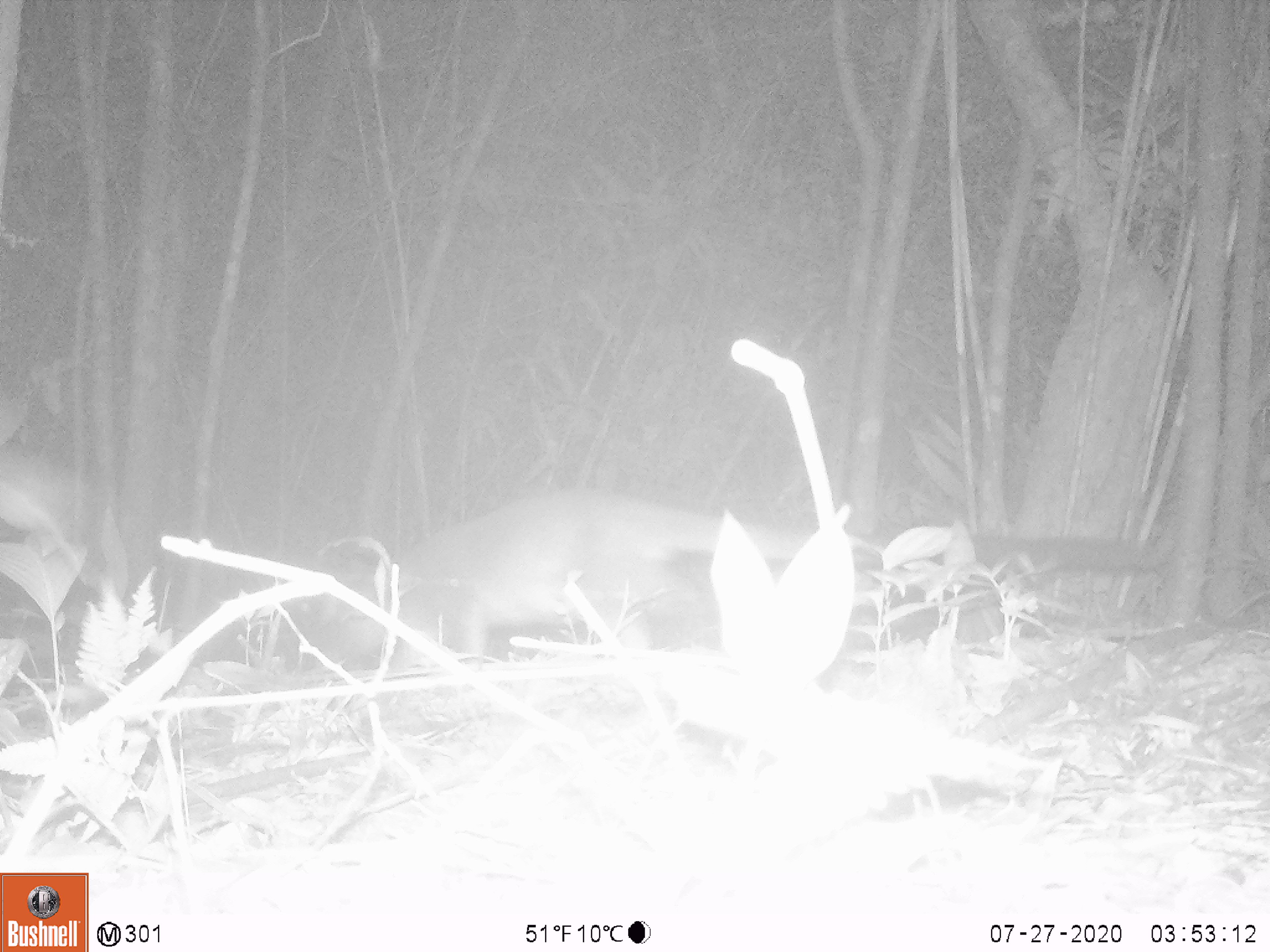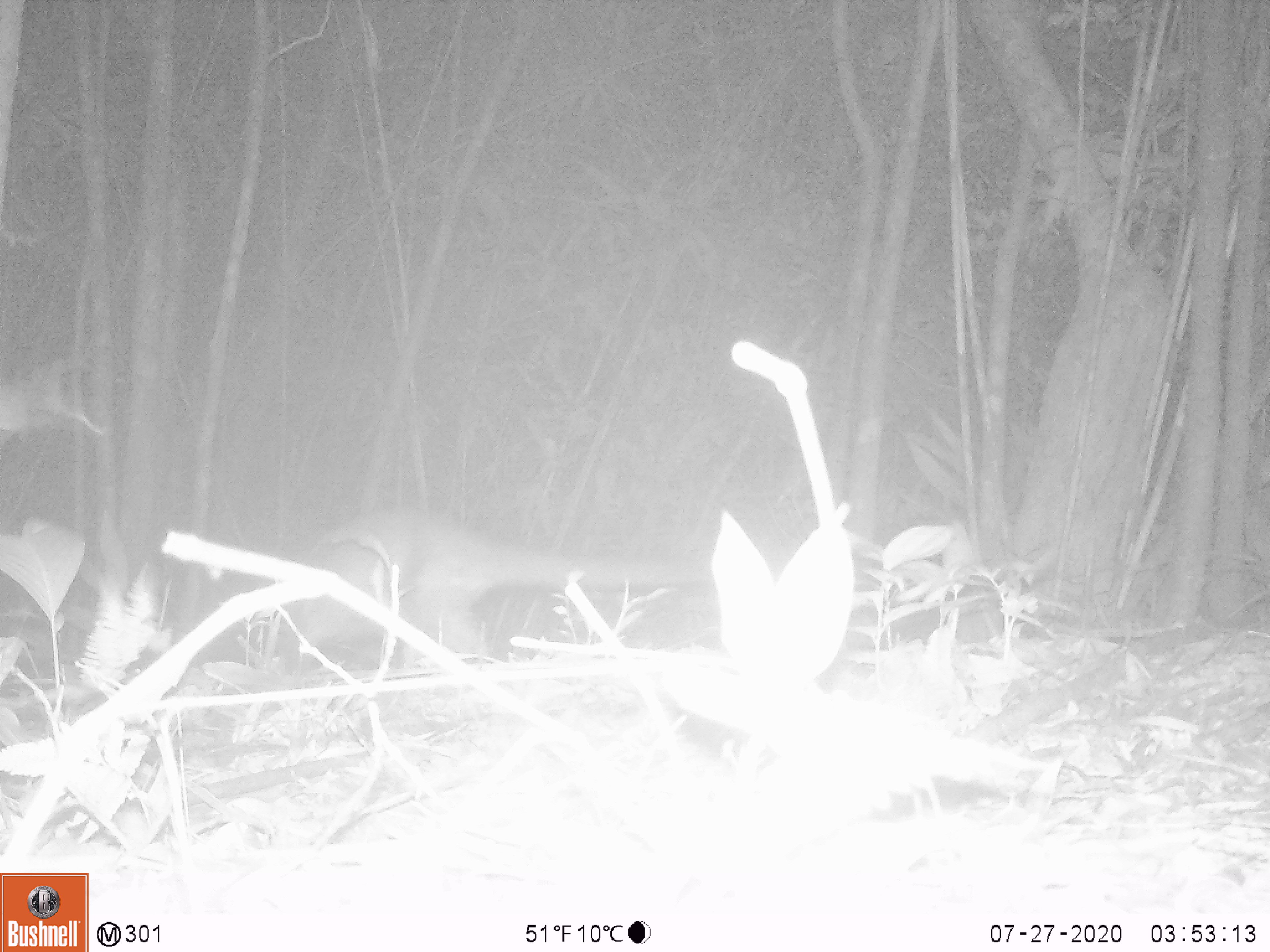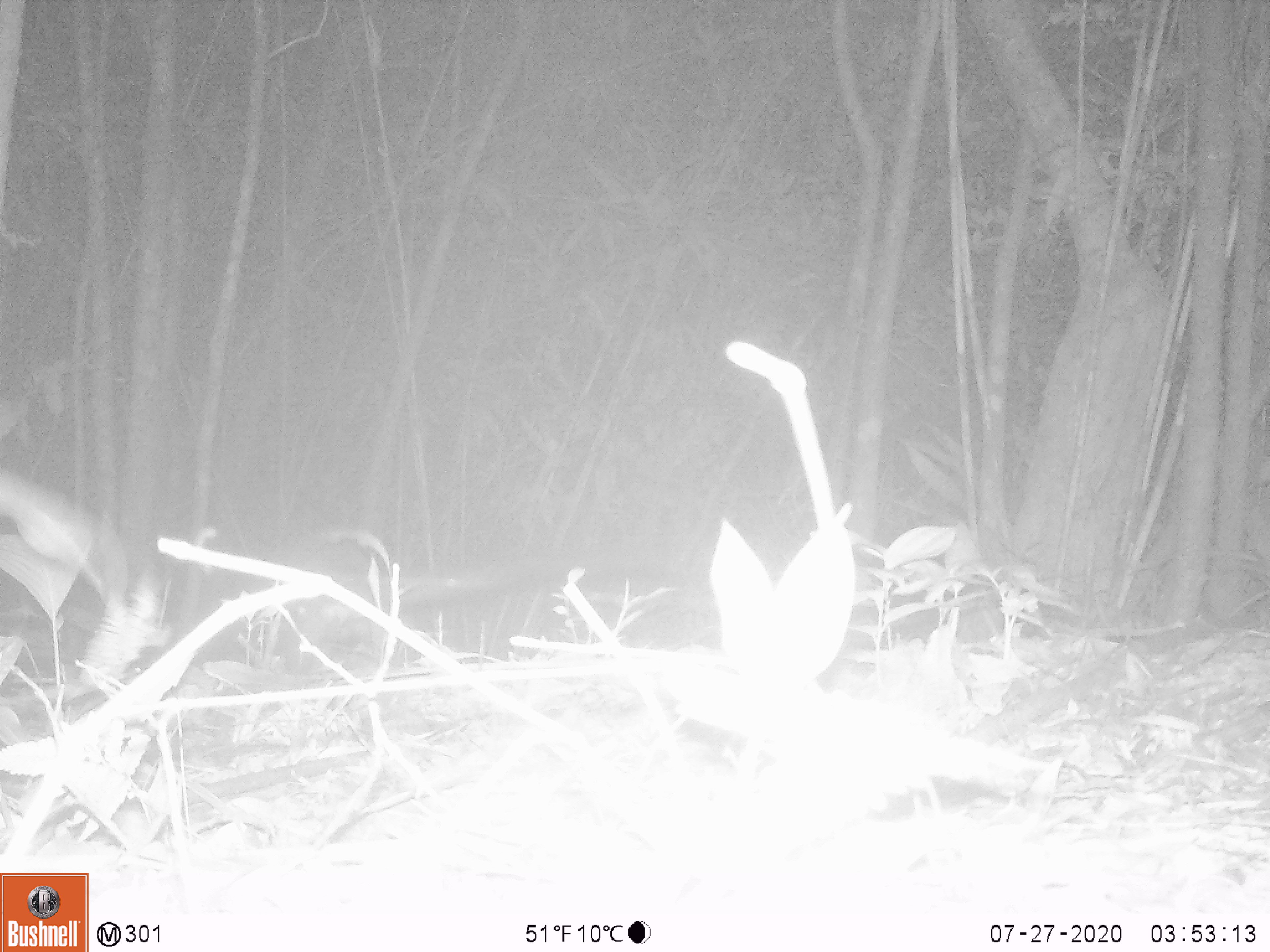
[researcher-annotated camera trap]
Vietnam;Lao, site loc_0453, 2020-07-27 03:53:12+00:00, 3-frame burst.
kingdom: Animalia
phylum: Chordata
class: Mammalia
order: Carnivora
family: Viverridae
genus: Paguma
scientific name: Paguma larvata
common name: masked palm civet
Masked palm civet (Paguma larvata). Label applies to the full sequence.